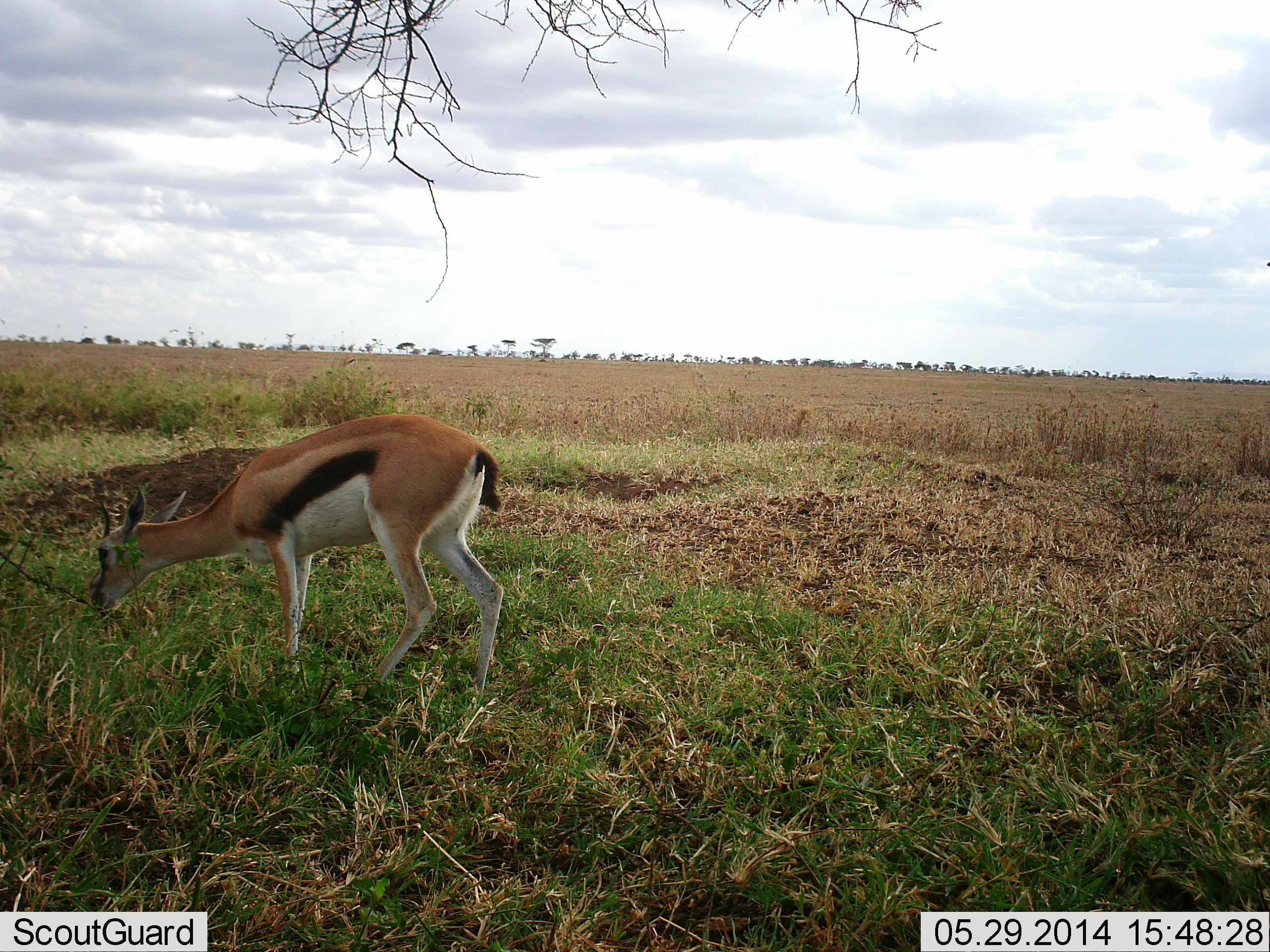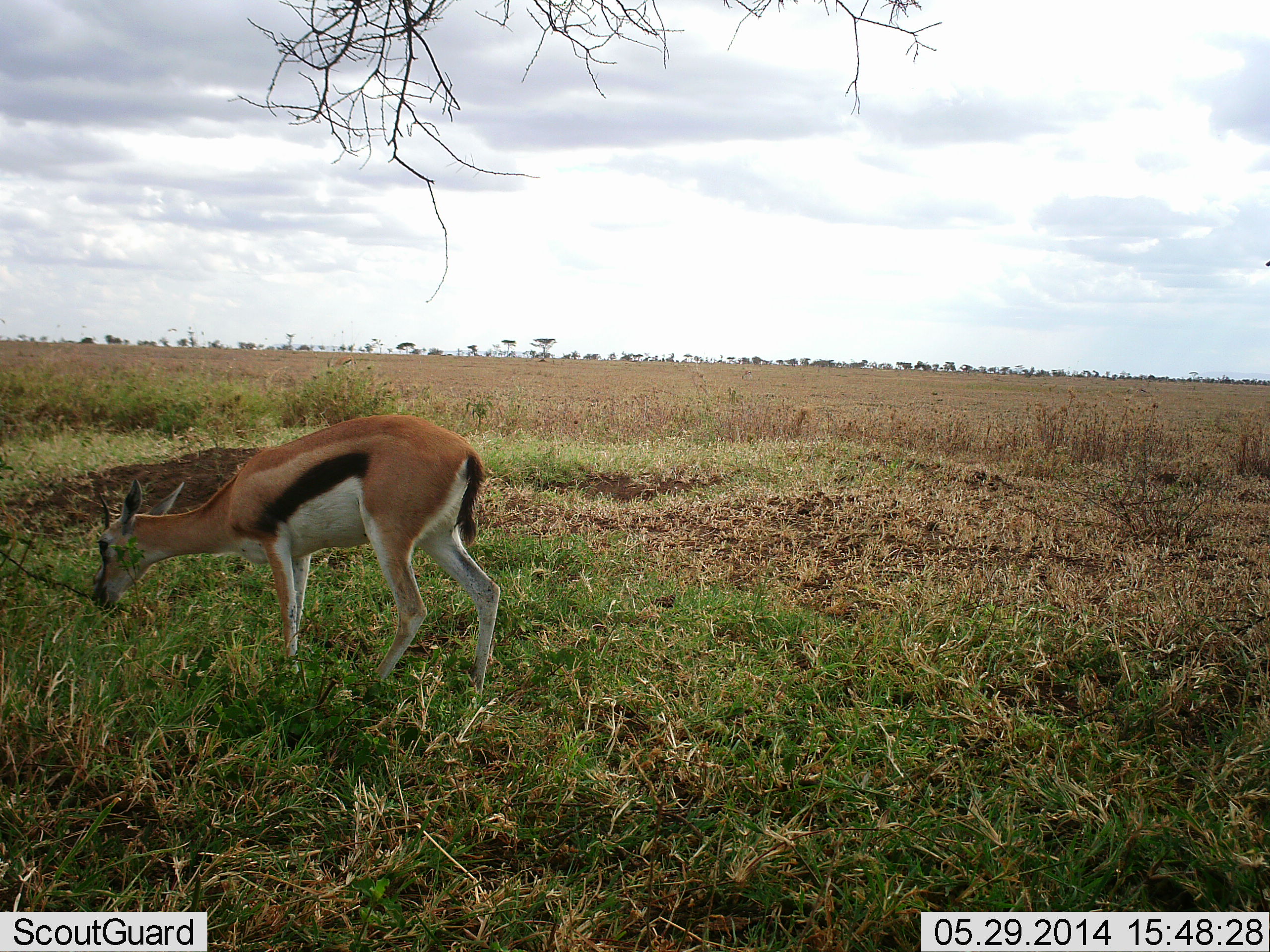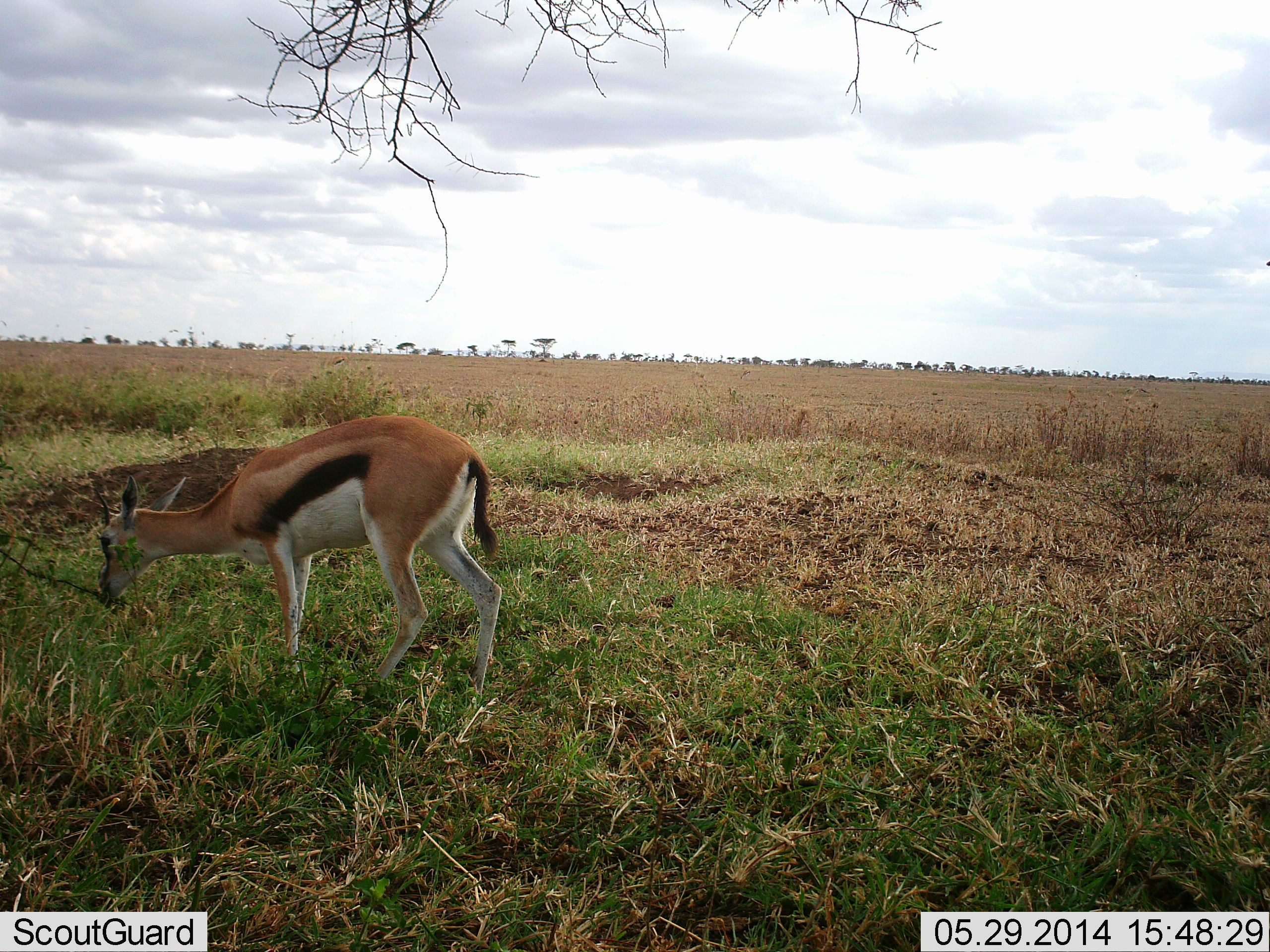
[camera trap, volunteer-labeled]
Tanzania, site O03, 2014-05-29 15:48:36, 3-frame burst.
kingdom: Animalia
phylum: Chordata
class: Mammalia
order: Artiodactyla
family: Bovidae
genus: Eudorcas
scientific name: Eudorcas thomsonii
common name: thomson's gazelle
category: gazellethomsons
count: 1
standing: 20%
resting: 0%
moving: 0%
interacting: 0%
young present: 0%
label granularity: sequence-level